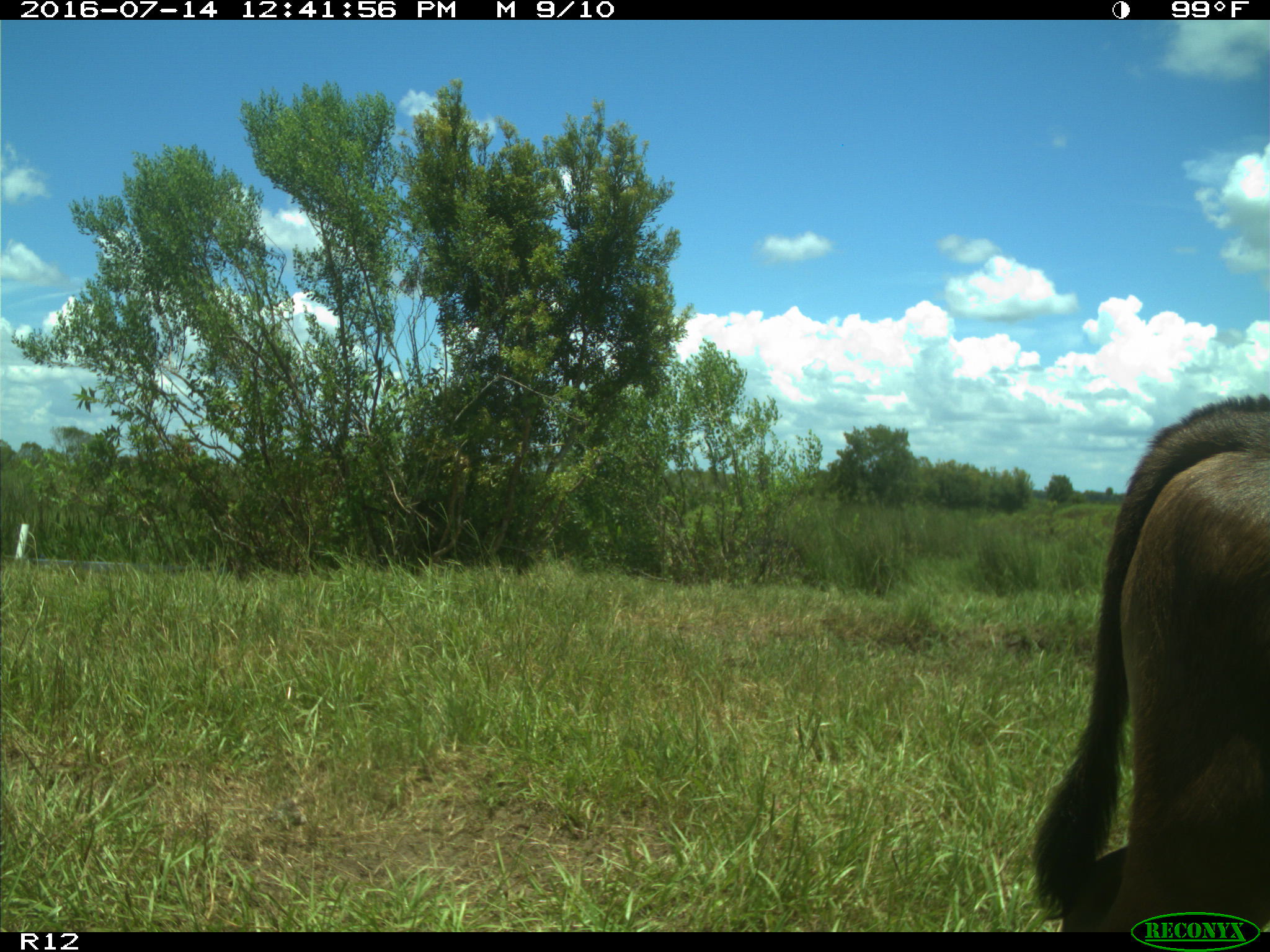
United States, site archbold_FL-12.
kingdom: Animalia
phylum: Chordata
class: Mammalia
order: Artiodactyla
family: Bovidae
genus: Bos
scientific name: Bos taurus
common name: domestic cow